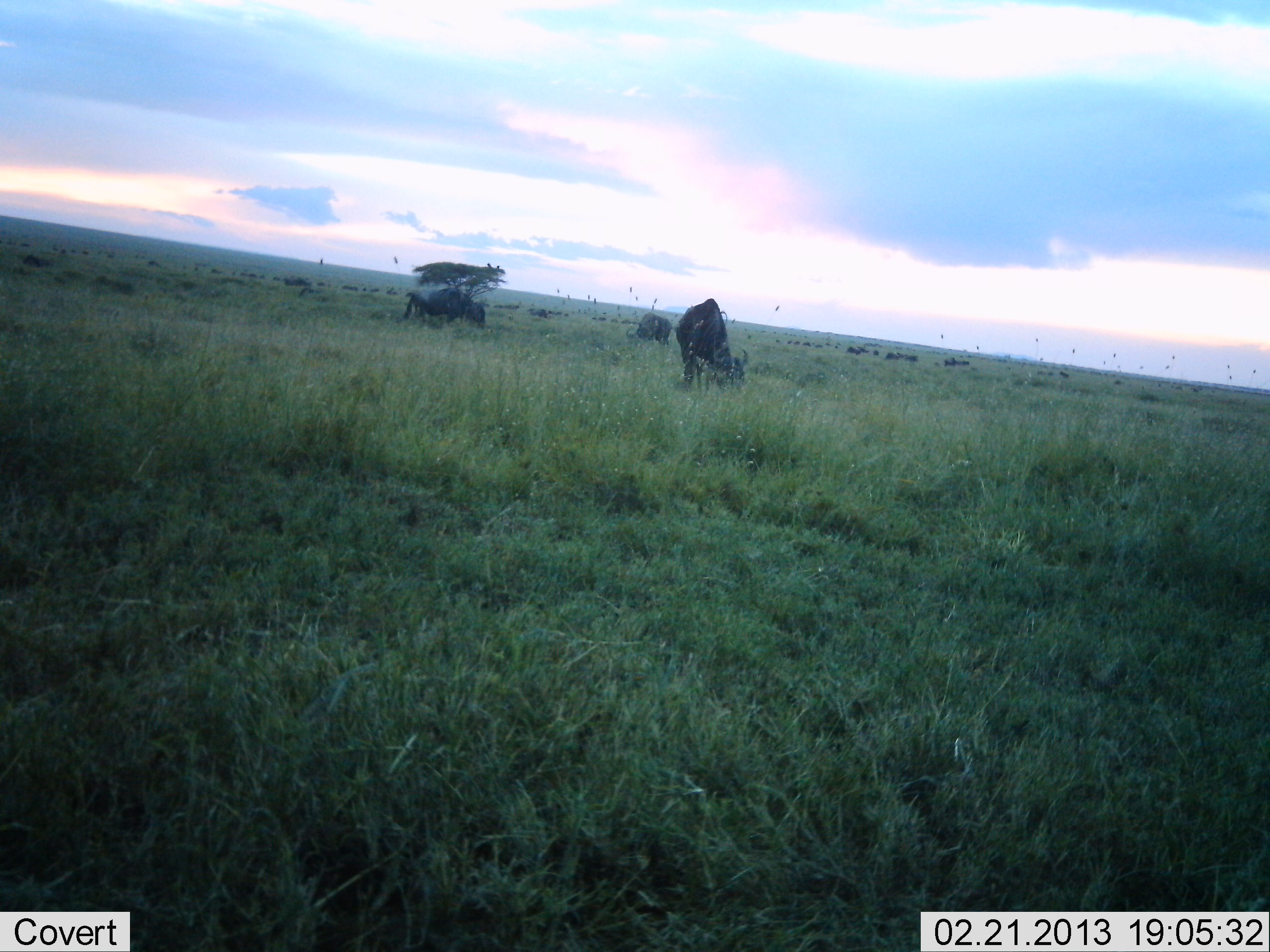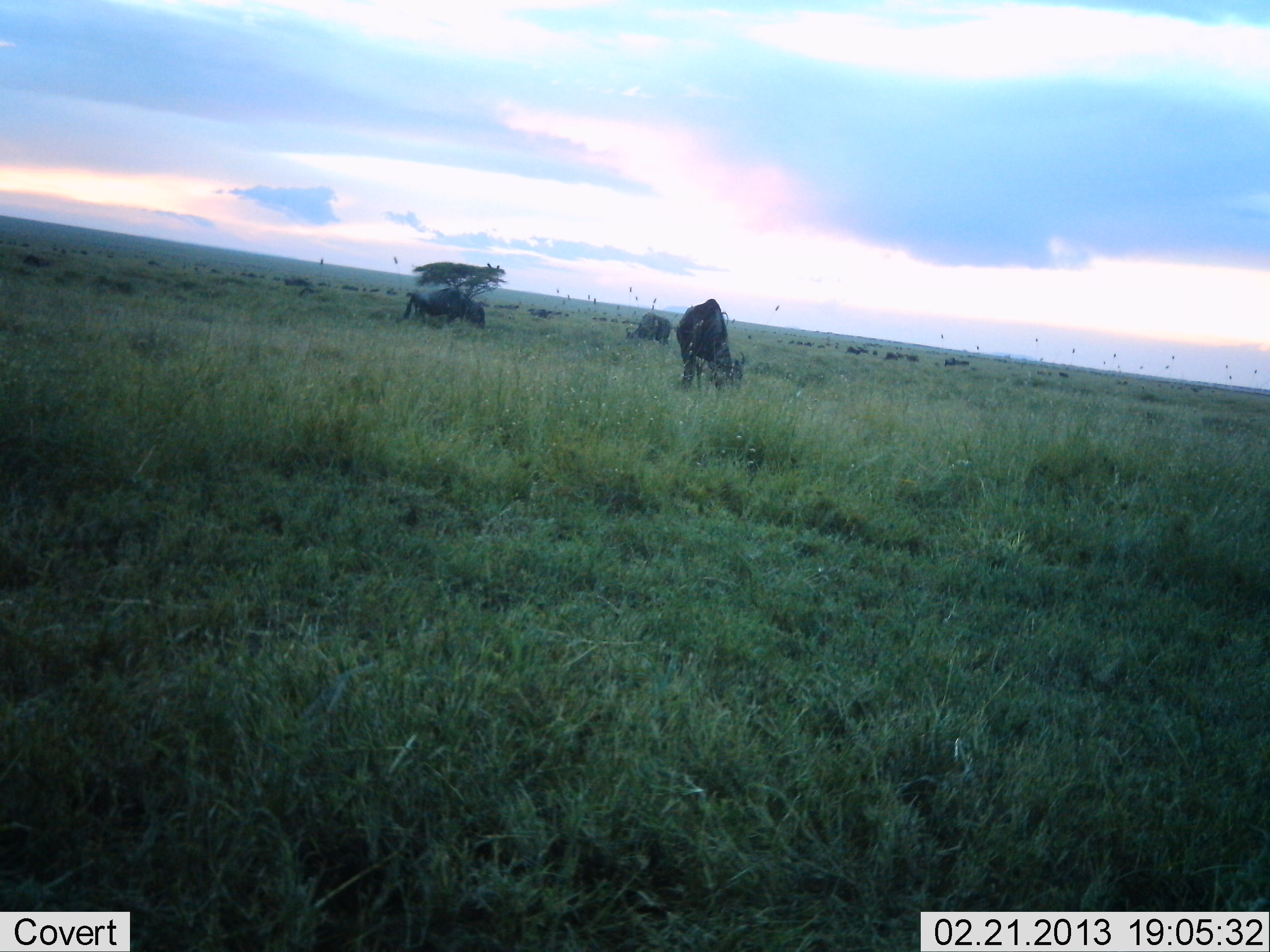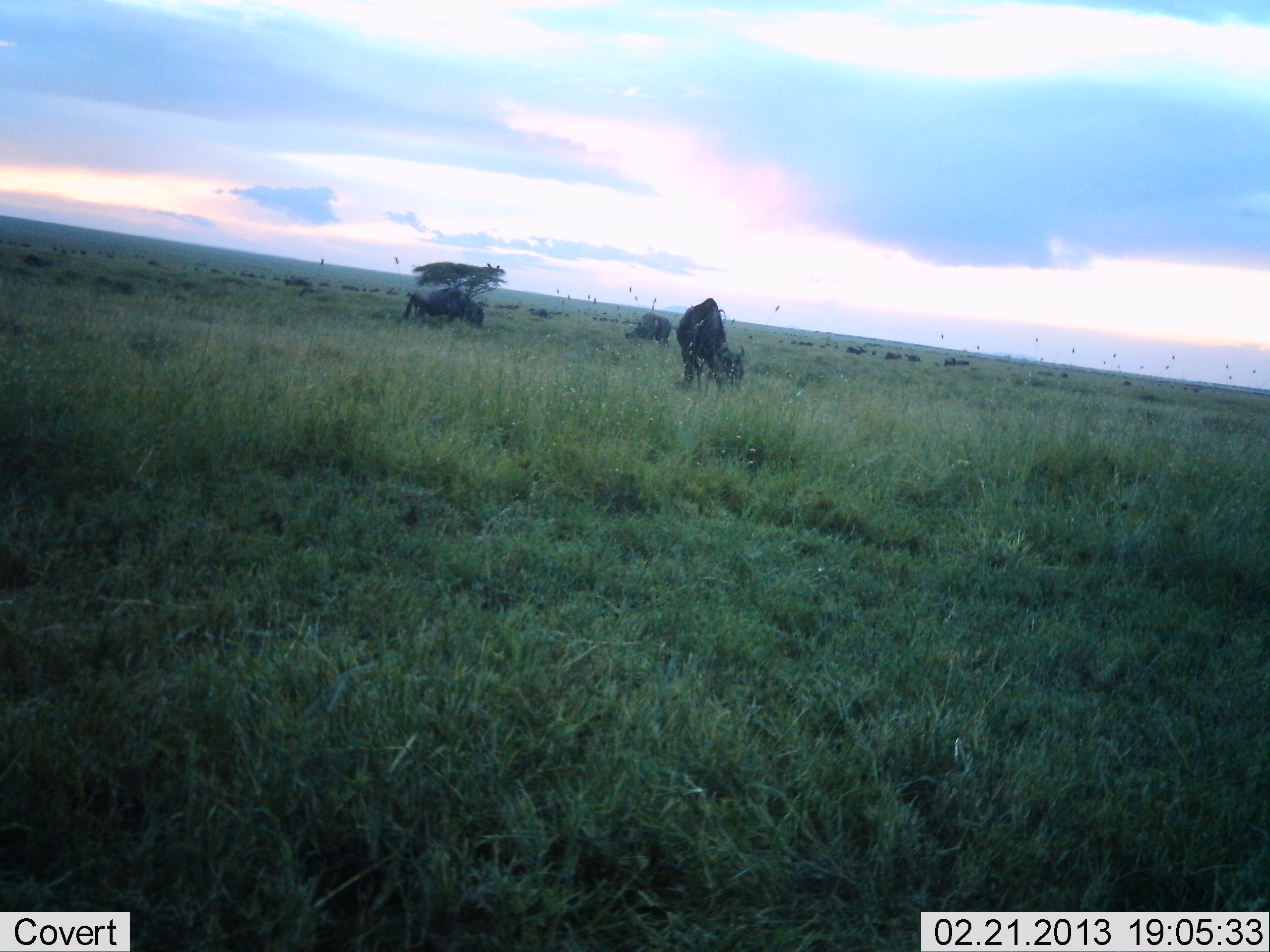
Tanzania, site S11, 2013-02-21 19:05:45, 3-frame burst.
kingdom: Animalia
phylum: Chordata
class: Mammalia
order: Artiodactyla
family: Bovidae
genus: Connochaetes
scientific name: Connochaetes taurinus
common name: blue wildebeest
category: wildebeest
Wildebeest (blue wildebeest) (Connochaetes taurinus), count 3. Behavior (volunteer vote fractions): standing 33%, resting 0%, moving 12%, interacting 0%. Young present (vote fraction): 0%. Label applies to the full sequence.